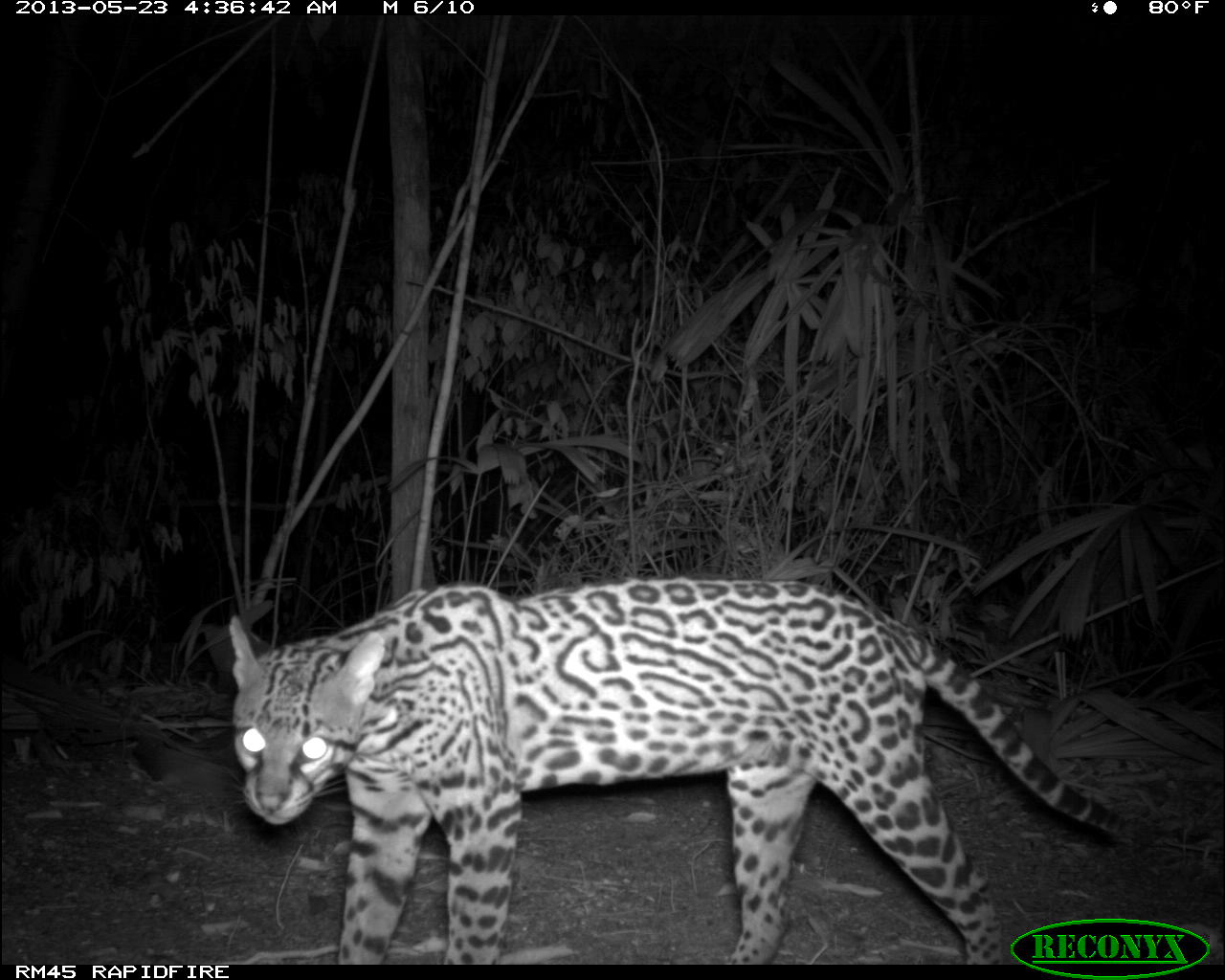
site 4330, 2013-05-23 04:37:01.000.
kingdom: Animalia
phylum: Chordata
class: Mammalia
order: Carnivora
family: Felidae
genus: Leopardus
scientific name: Leopardus pardalis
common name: ocelot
Leopardus pardalis (ocelot), count 1, sex female.